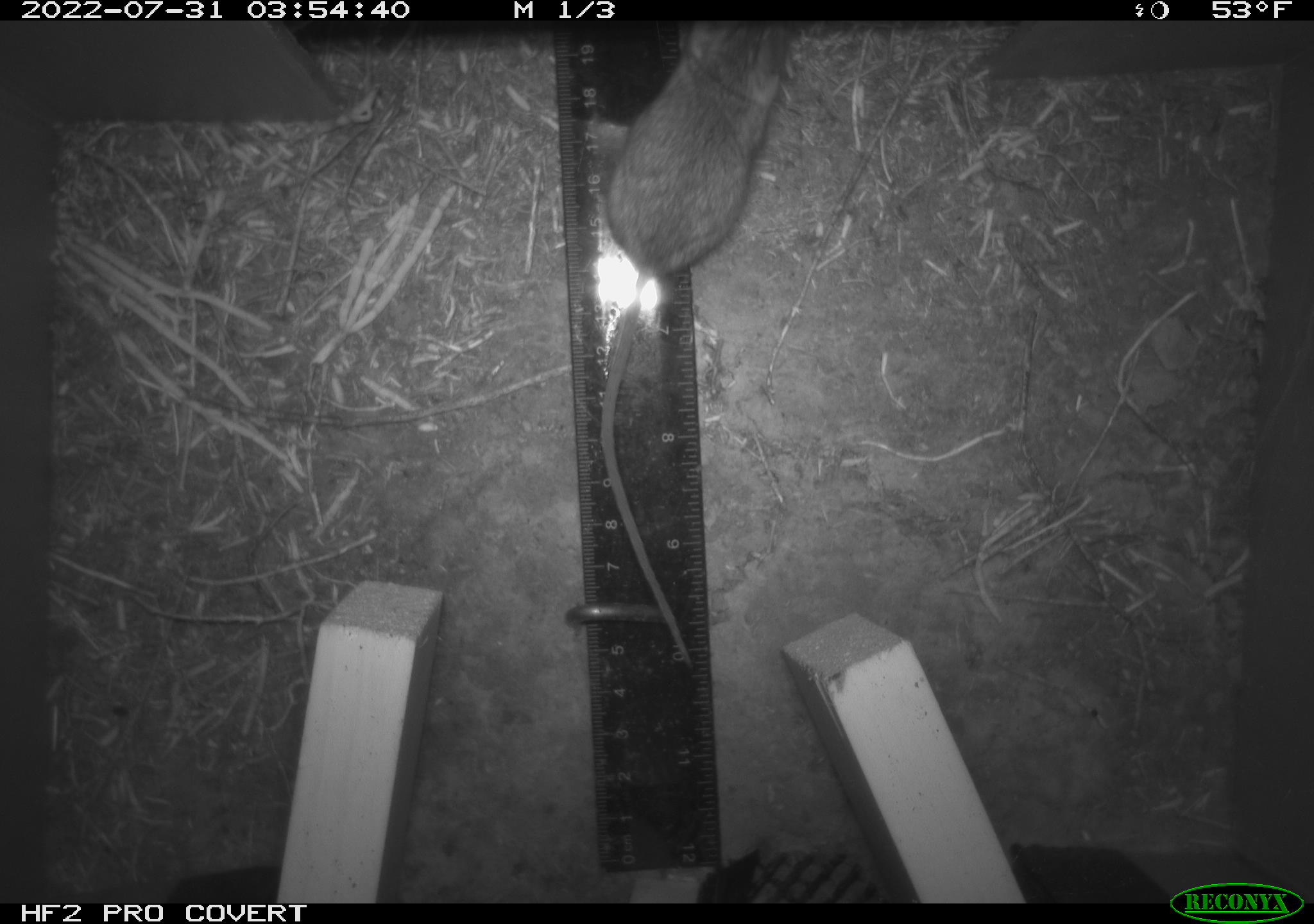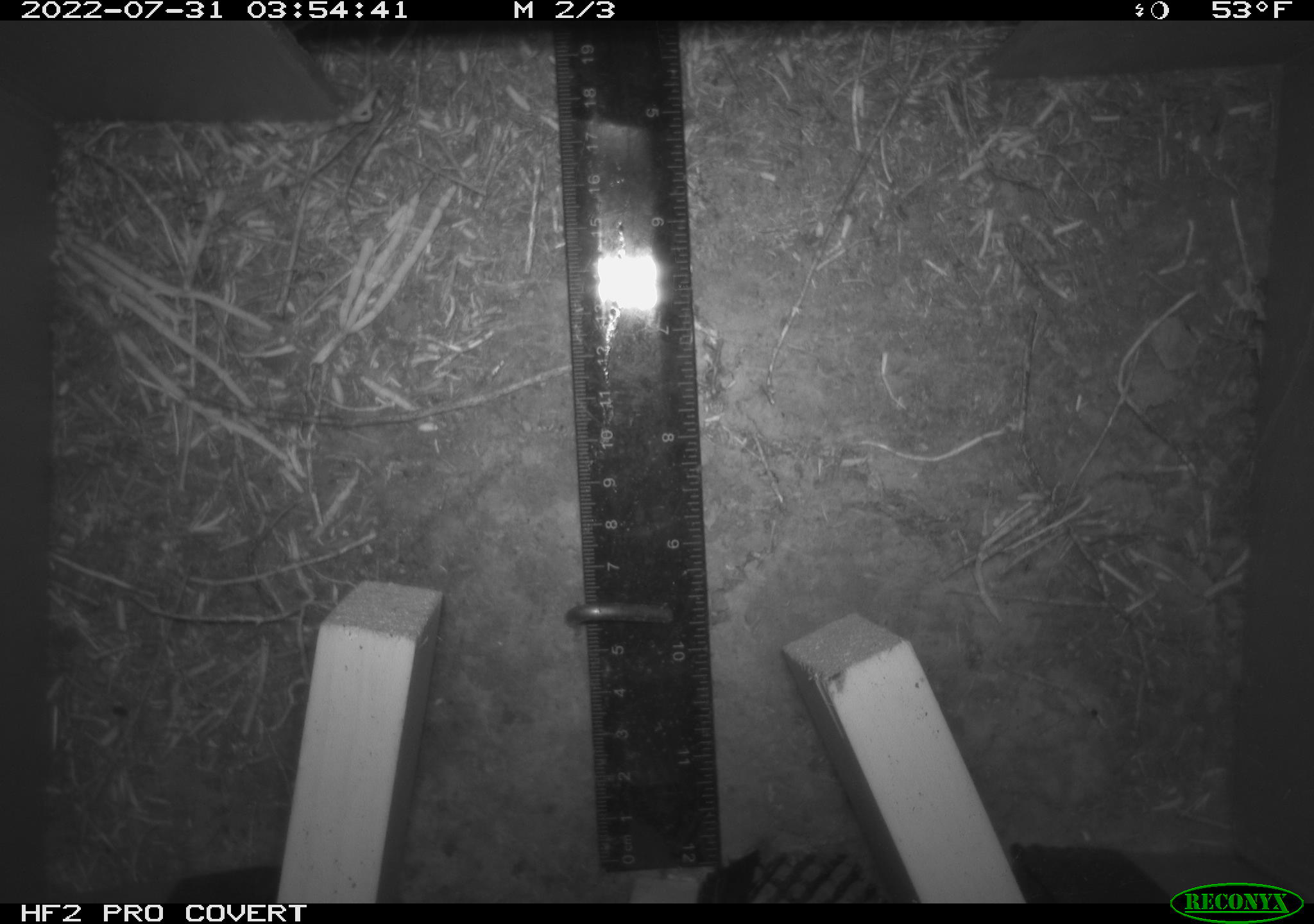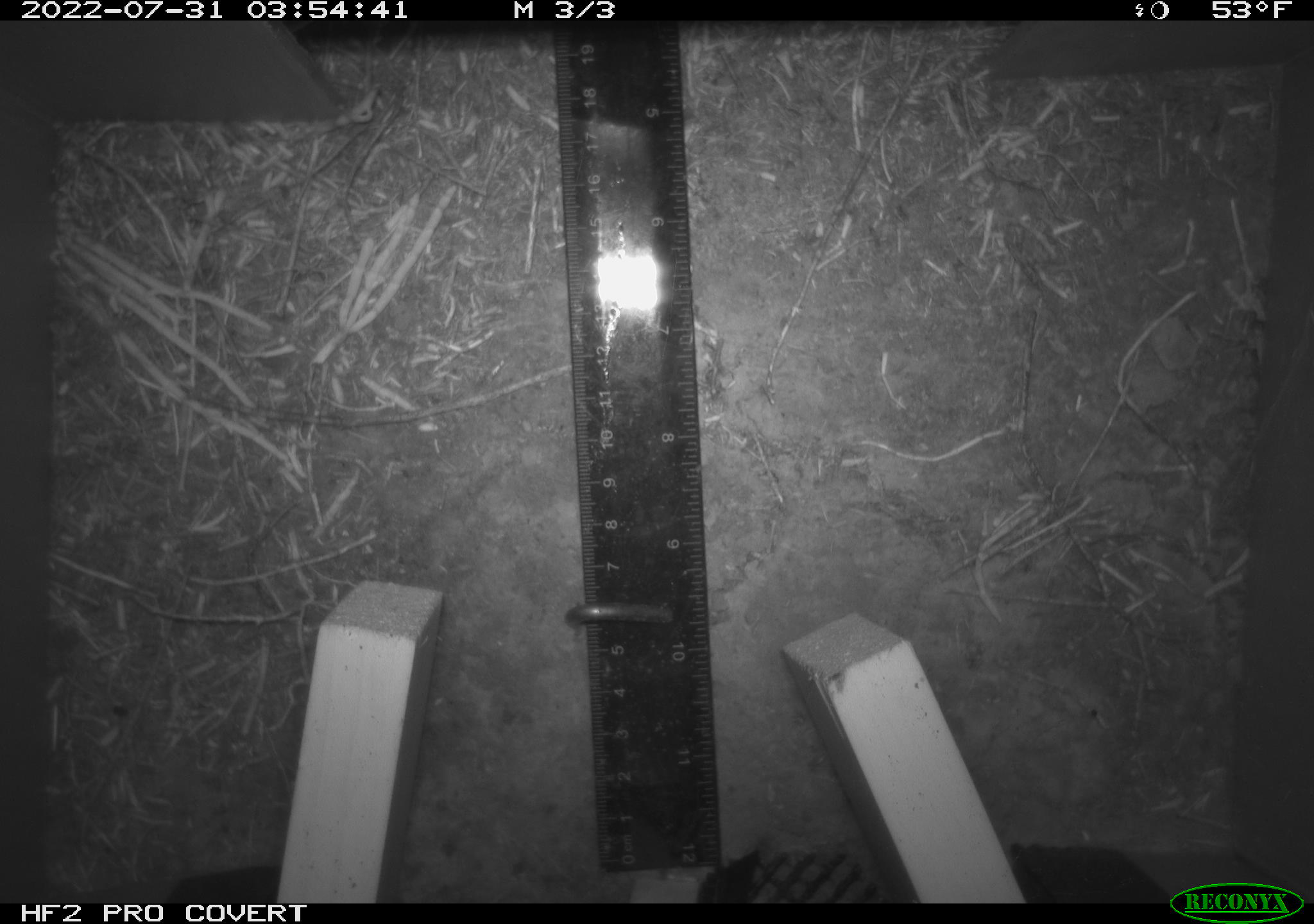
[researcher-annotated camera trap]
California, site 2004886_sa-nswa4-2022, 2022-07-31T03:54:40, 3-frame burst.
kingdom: Animalia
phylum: Chordata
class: Mammalia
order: Rodentia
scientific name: Rodentia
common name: rodent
Rodent (Rodentia).